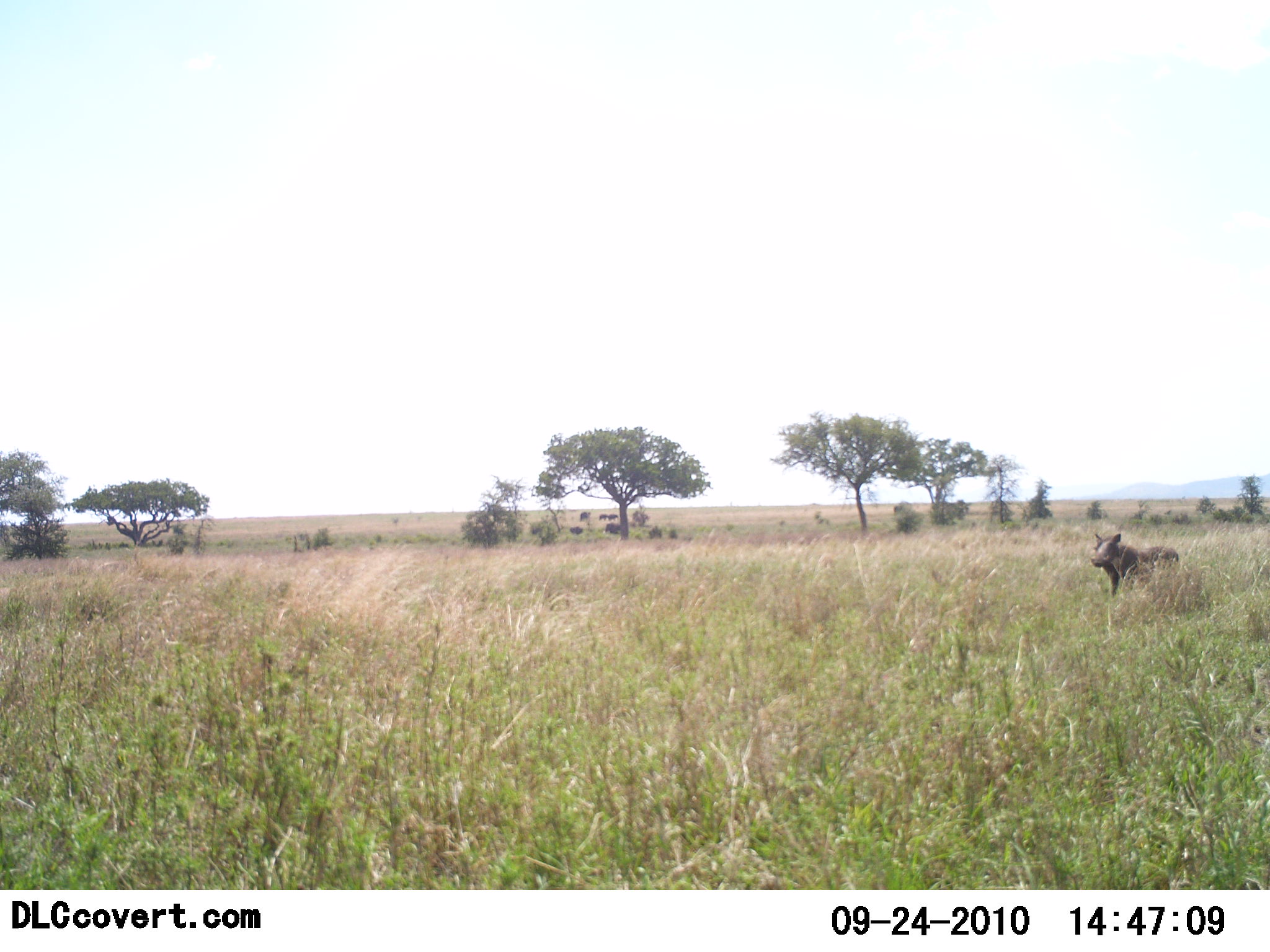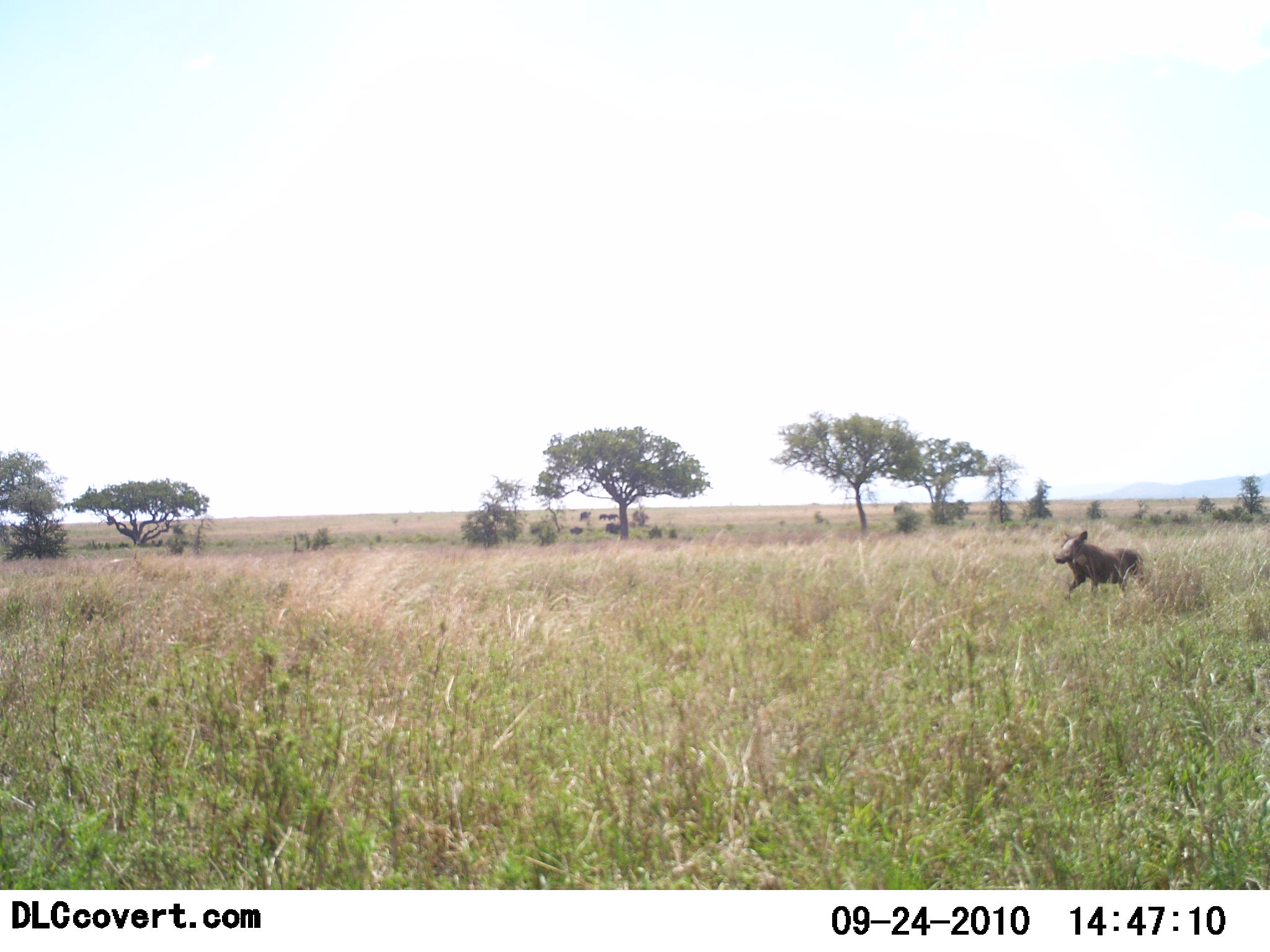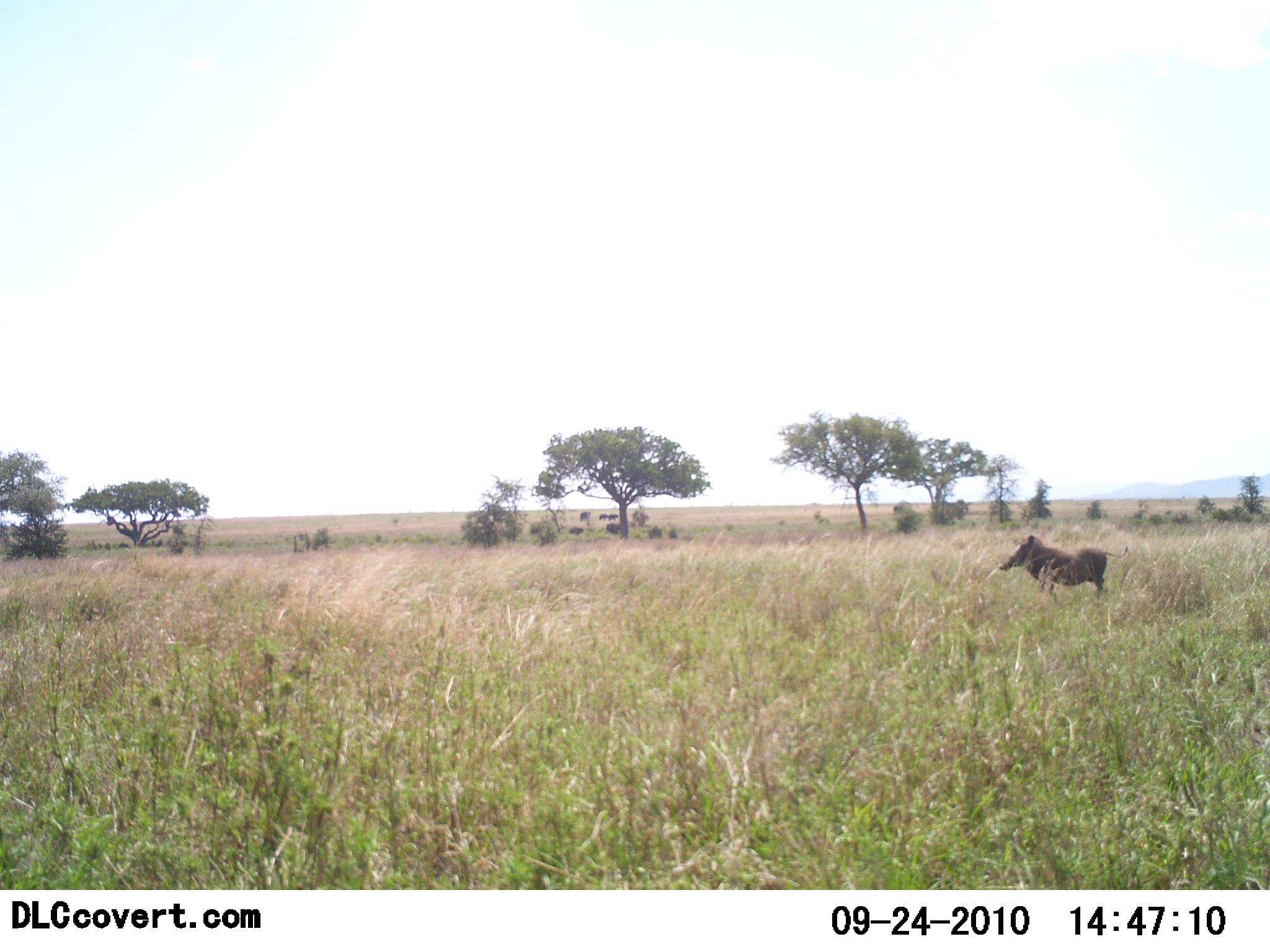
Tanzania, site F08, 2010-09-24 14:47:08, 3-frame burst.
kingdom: Animalia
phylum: Chordata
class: Mammalia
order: Artiodactyla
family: Suidae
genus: Phacochoerus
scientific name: Phacochoerus africanus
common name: warthog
Warthog (Phacochoerus africanus), count 1. Behavior (volunteer vote fractions): standing 12%, resting 0%, moving 94%, interacting 0%. Young present (vote fraction): 0%. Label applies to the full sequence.